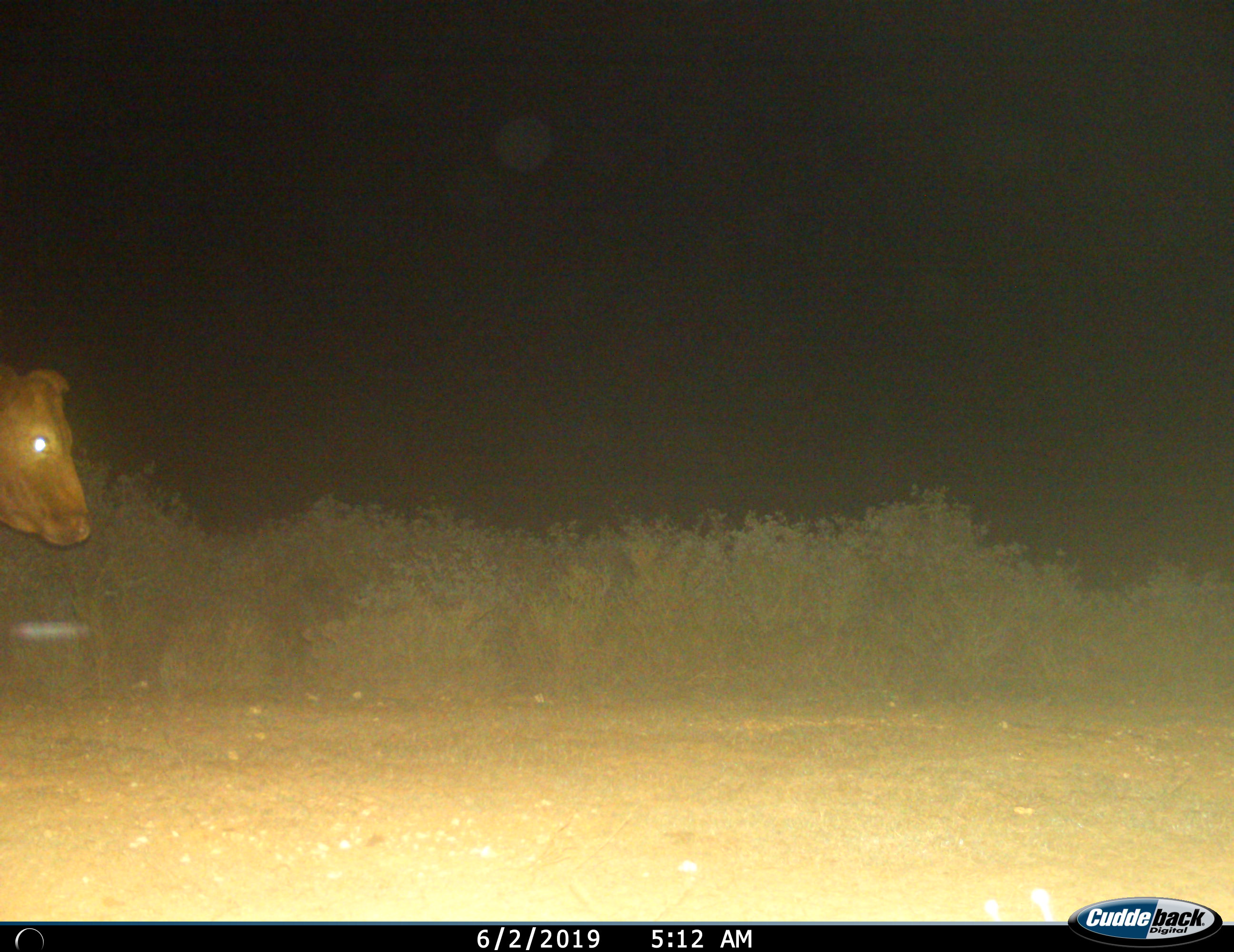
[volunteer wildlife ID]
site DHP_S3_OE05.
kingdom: Animalia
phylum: Chordata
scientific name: Vertebrata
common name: domestic animal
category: domesticanimal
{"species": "domesticanimal (domestic animal) (Vertebrata)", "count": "1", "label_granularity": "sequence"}